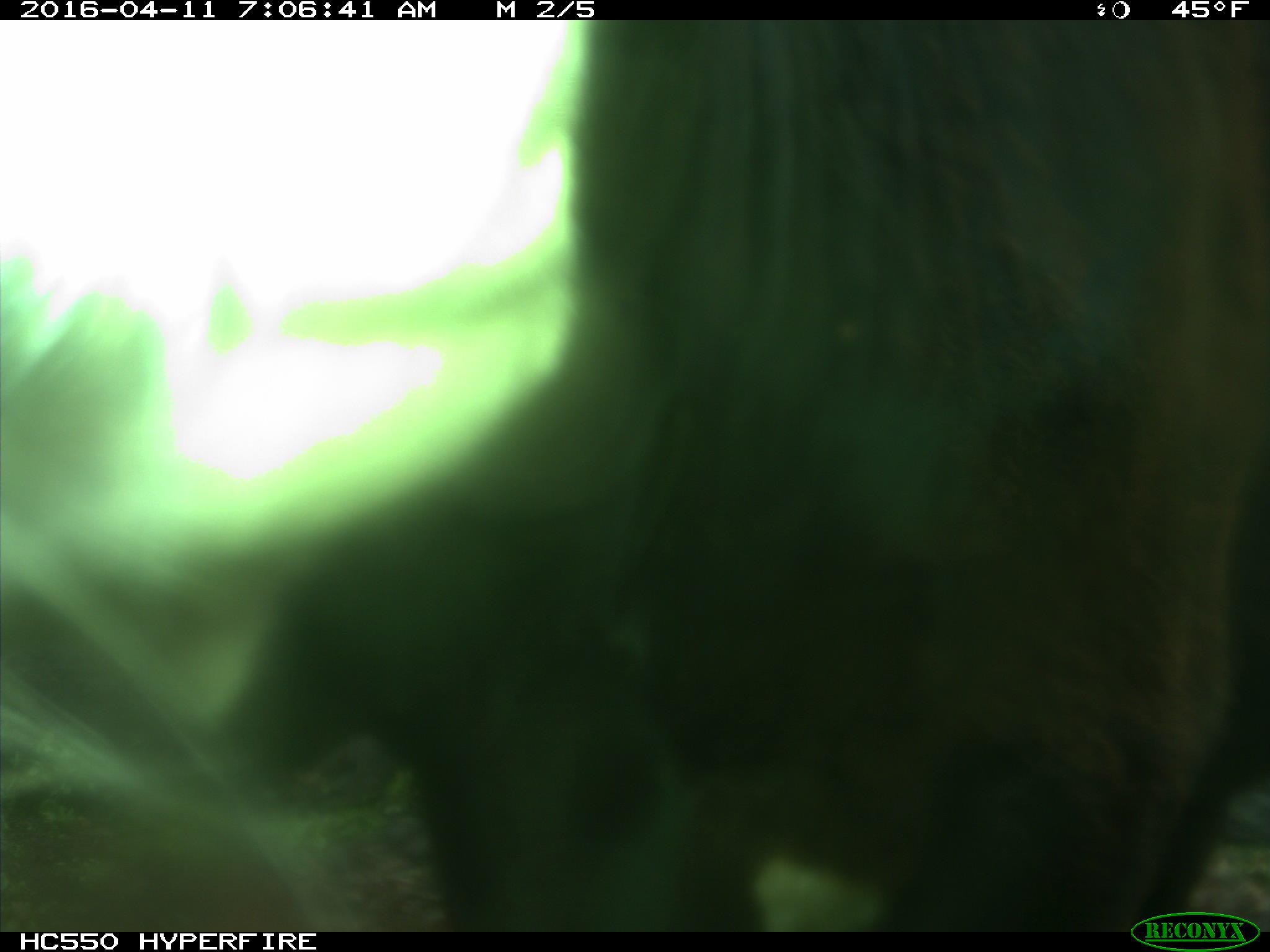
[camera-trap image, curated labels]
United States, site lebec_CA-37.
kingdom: Animalia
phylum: Chordata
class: Mammalia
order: Artiodactyla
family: Bovidae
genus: Bos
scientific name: Bos taurus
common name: domestic cow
Bos taurus (domestic cow).